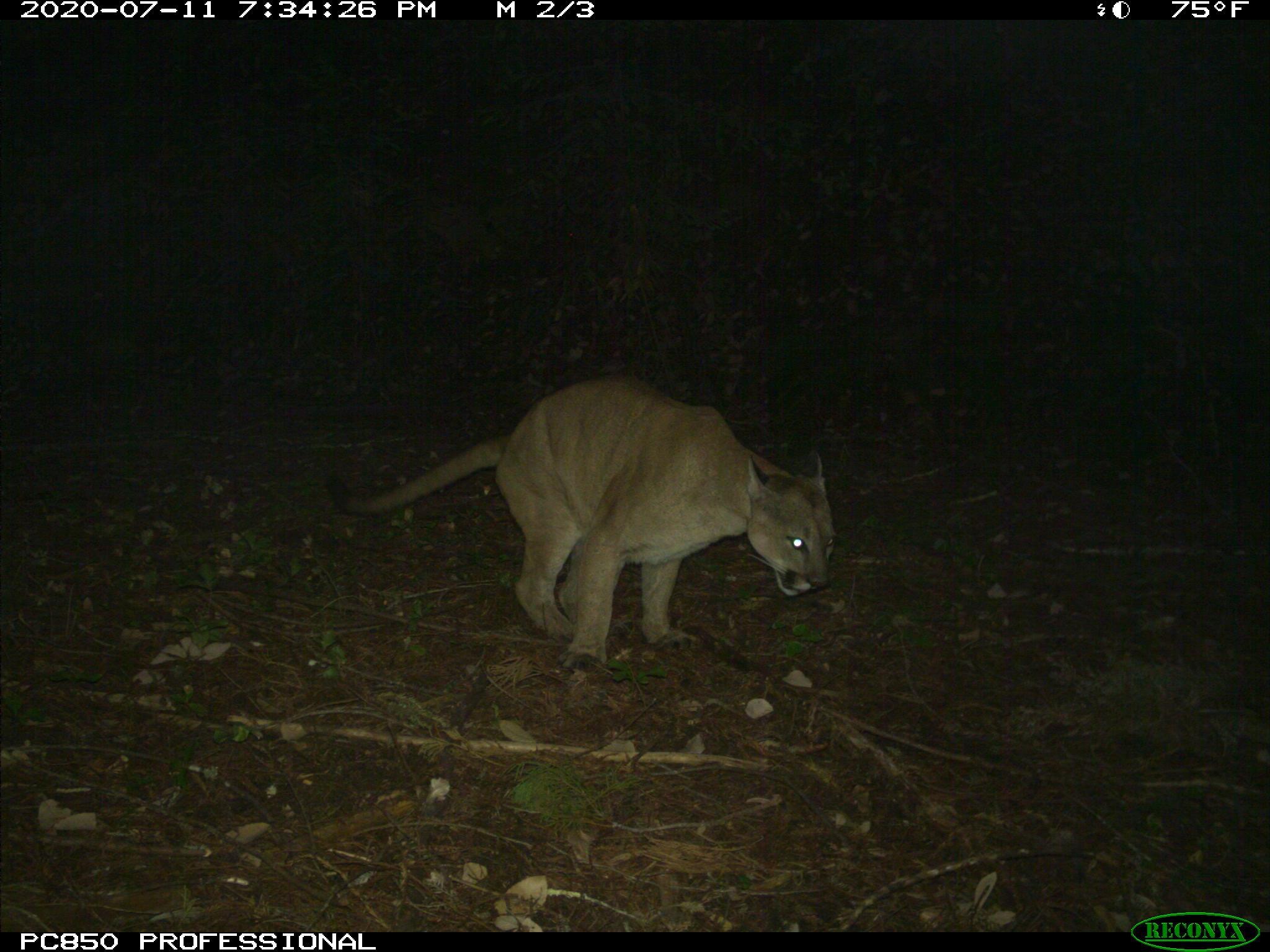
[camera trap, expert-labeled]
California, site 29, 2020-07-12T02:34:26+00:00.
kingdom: Animalia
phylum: Chordata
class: Mammalia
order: Carnivora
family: Felidae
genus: Puma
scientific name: Puma concolor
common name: puma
Puma (Puma concolor).